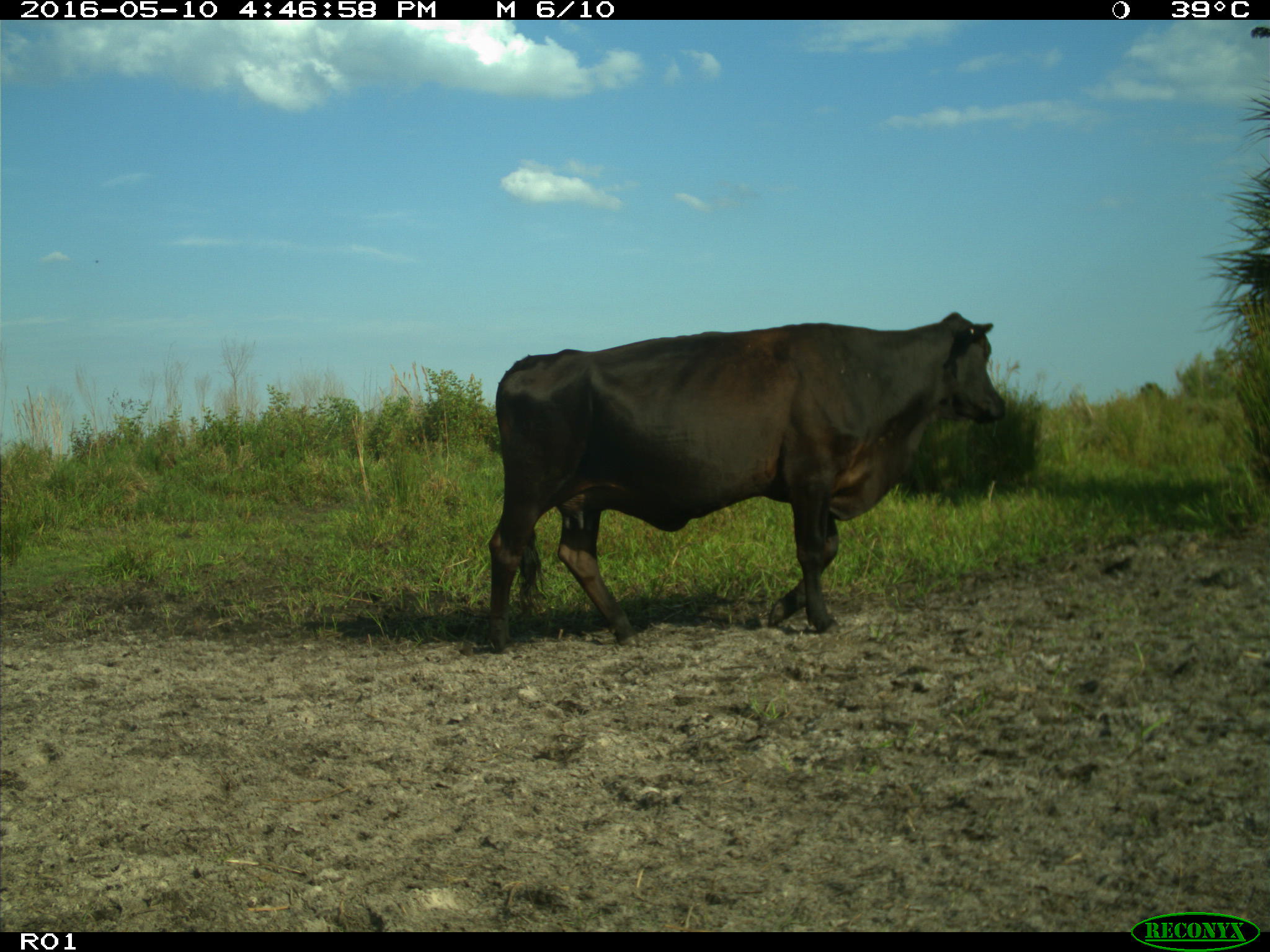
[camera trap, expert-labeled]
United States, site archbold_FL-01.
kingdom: Animalia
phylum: Chordata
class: Mammalia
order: Artiodactyla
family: Bovidae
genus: Bos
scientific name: Bos taurus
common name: domestic cow